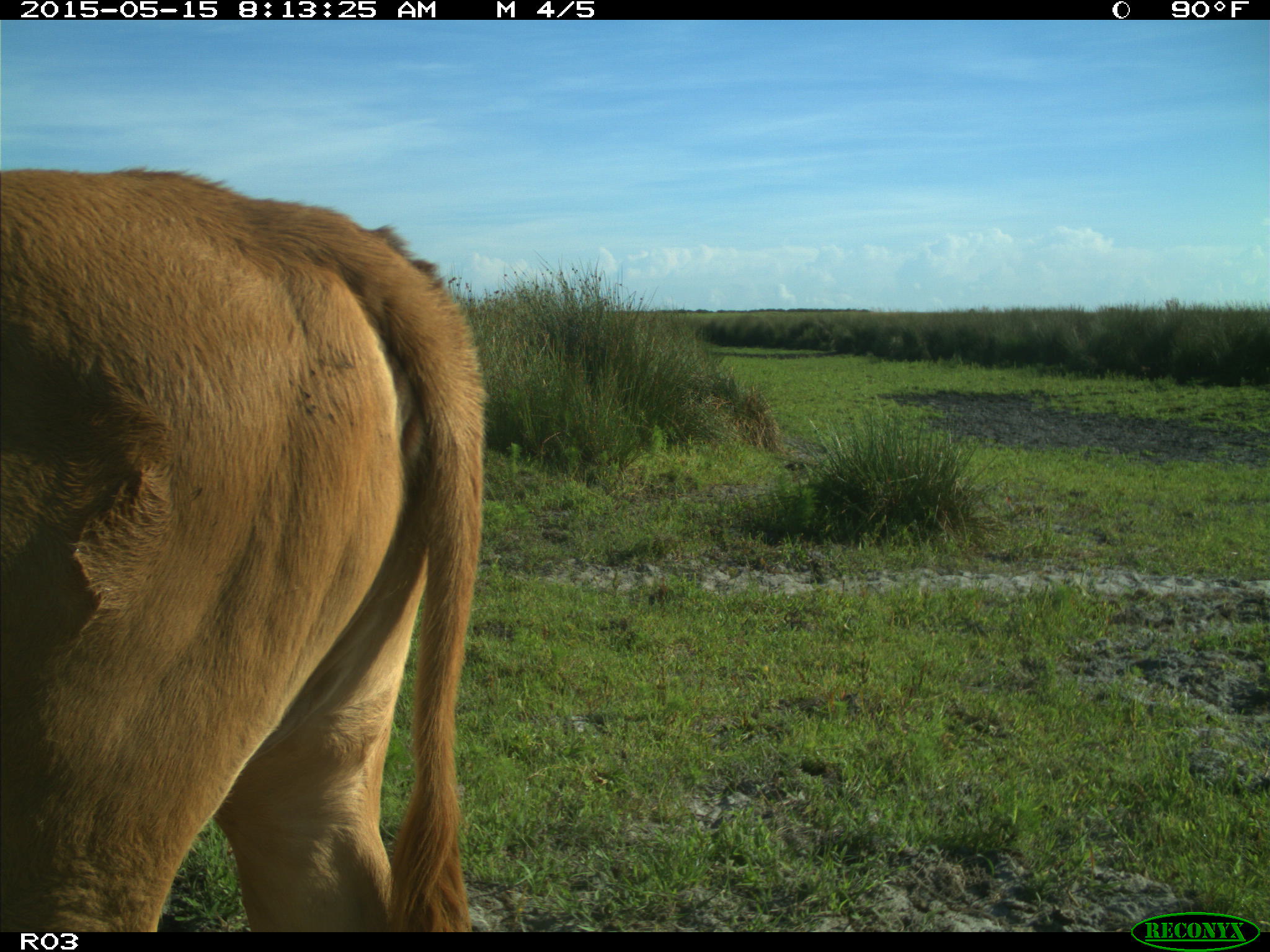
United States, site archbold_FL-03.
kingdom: Animalia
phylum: Chordata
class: Mammalia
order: Artiodactyla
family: Bovidae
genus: Bos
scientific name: Bos taurus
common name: domestic cow